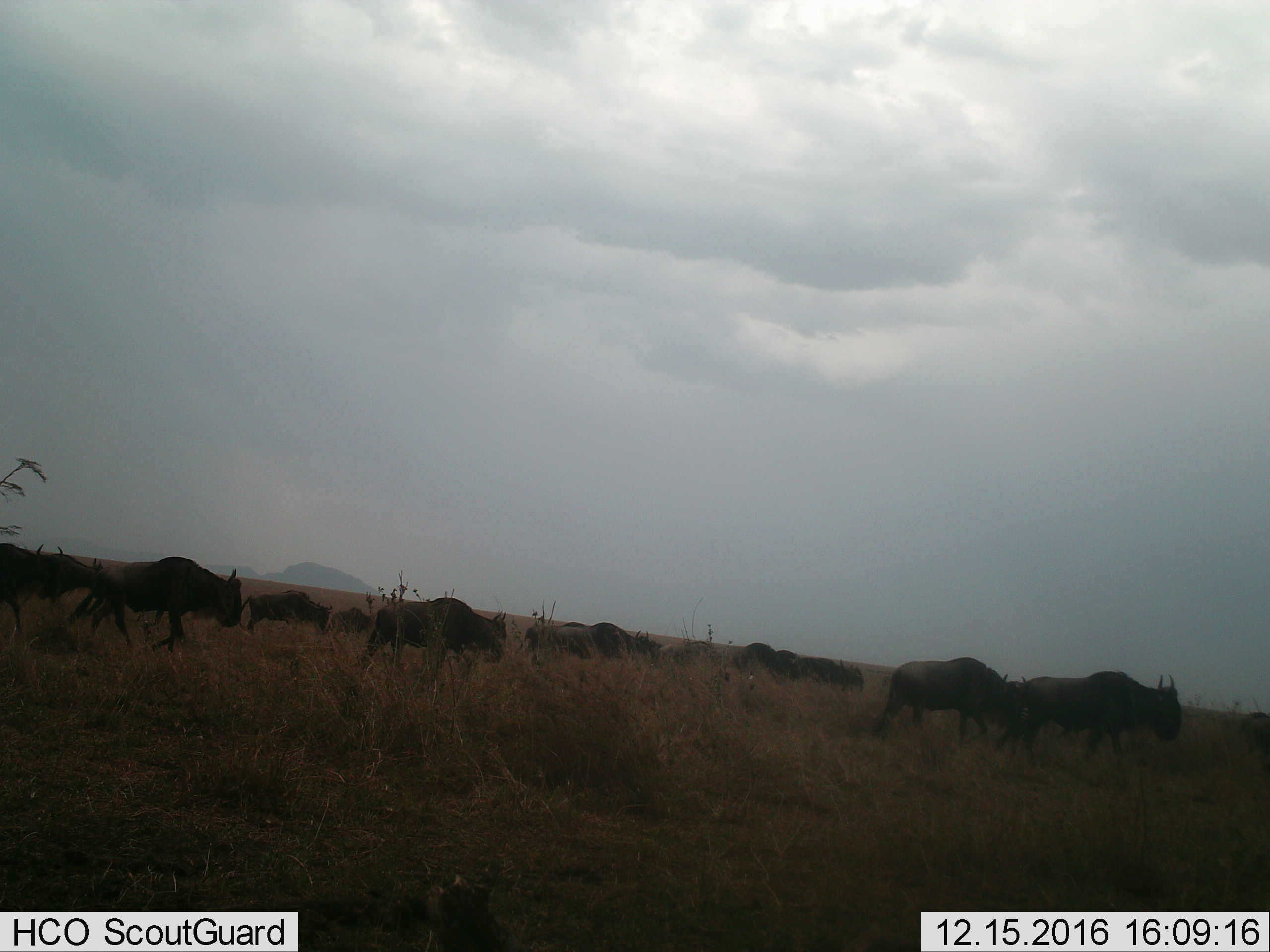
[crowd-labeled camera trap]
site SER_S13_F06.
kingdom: Animalia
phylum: Chordata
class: Mammalia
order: Artiodactyla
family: Bovidae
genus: Connochaetes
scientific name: Connochaetes taurinus taurinus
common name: blue wildebeest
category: wildebeestblue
Wildebeestblue (blue wildebeest) (Connochaetes taurinus taurinus), count 11-50. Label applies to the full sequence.